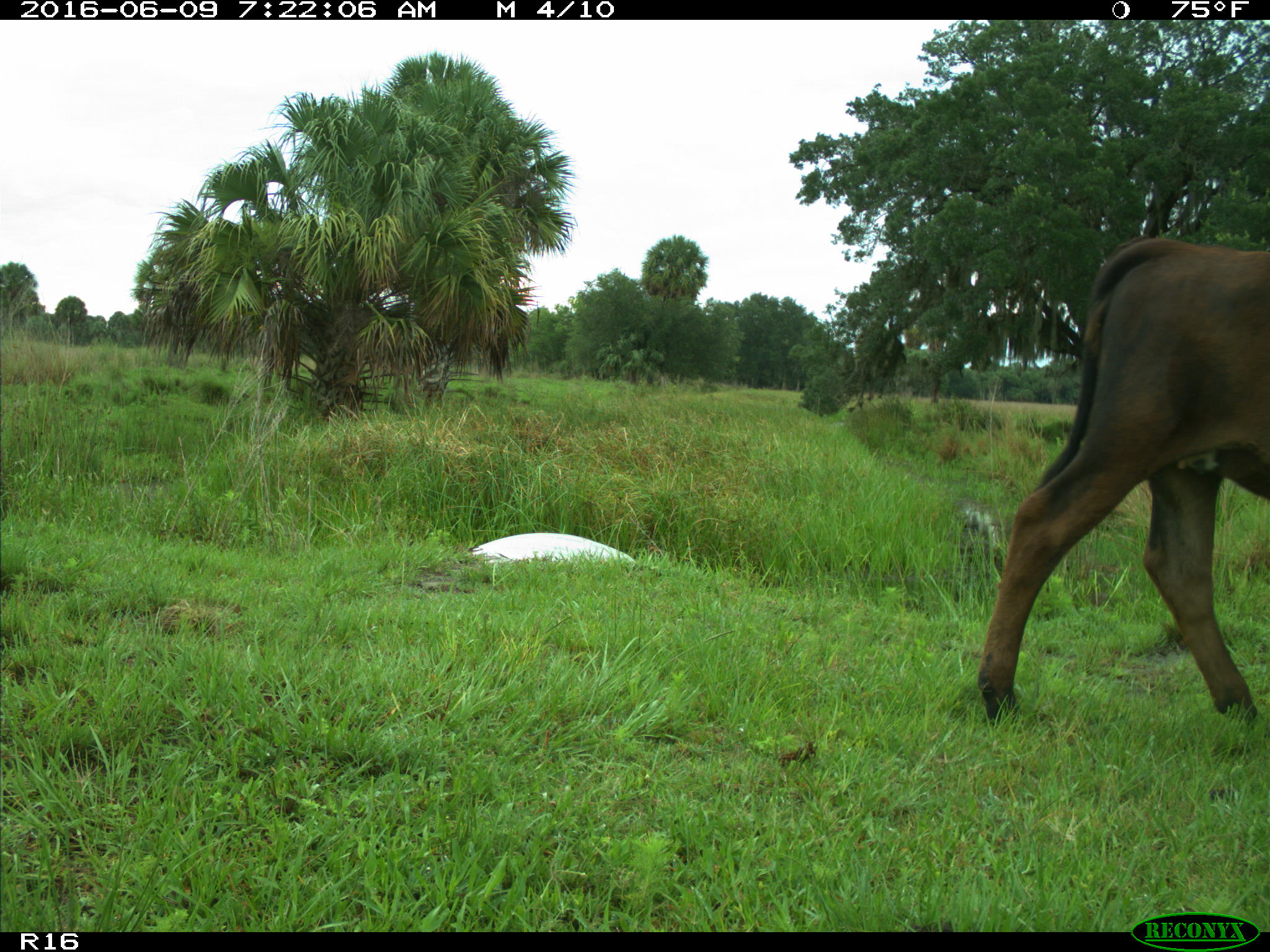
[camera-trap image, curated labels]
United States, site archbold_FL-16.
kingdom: Animalia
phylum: Chordata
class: Mammalia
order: Artiodactyla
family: Bovidae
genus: Bos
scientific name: Bos taurus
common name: domestic cow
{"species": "Bos taurus (domestic cow)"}